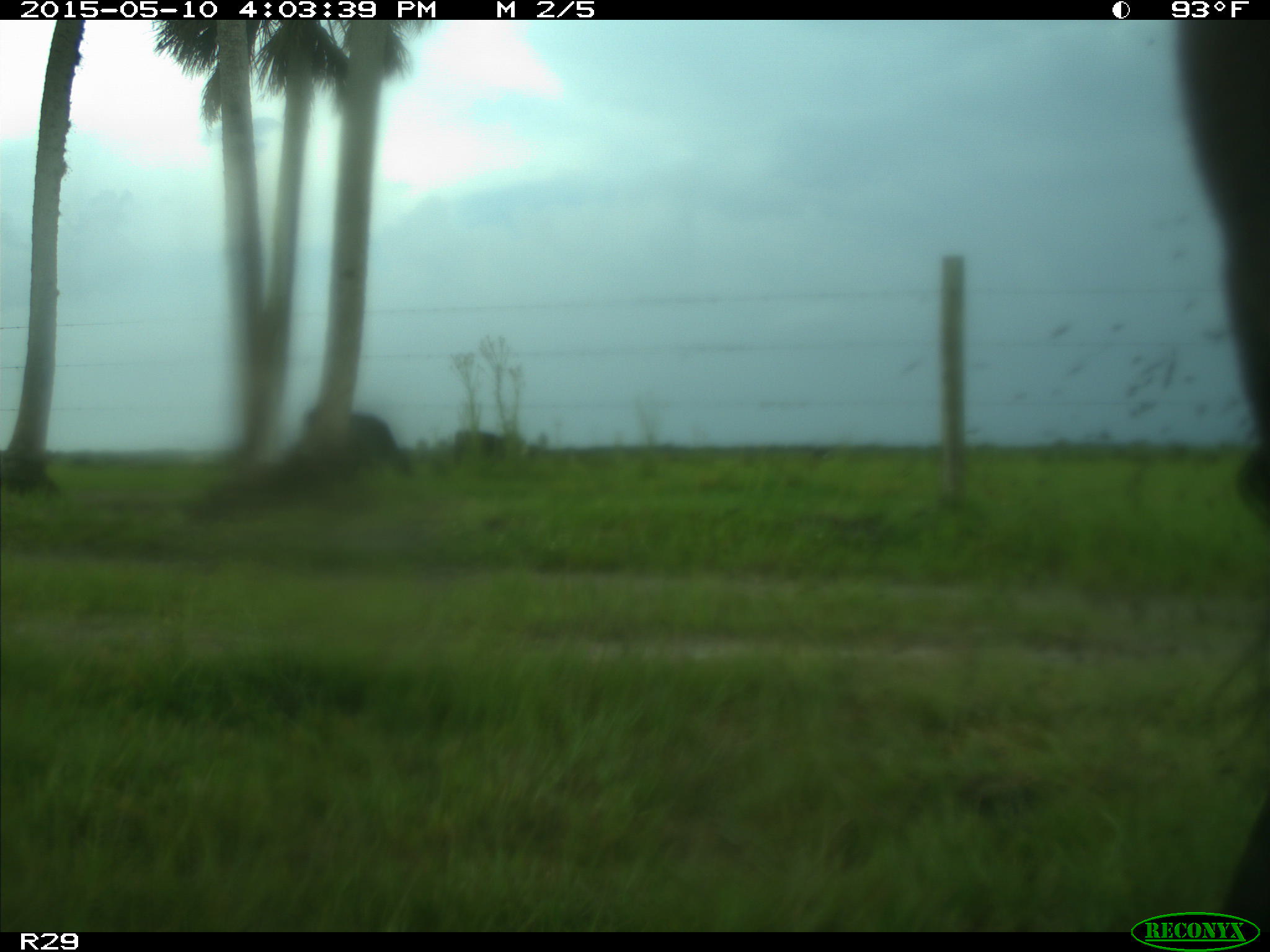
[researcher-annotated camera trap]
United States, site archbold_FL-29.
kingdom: Animalia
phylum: Chordata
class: Mammalia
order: Artiodactyla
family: Bovidae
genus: Bos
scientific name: Bos taurus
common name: domestic cow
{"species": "Bos taurus (domestic cow)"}